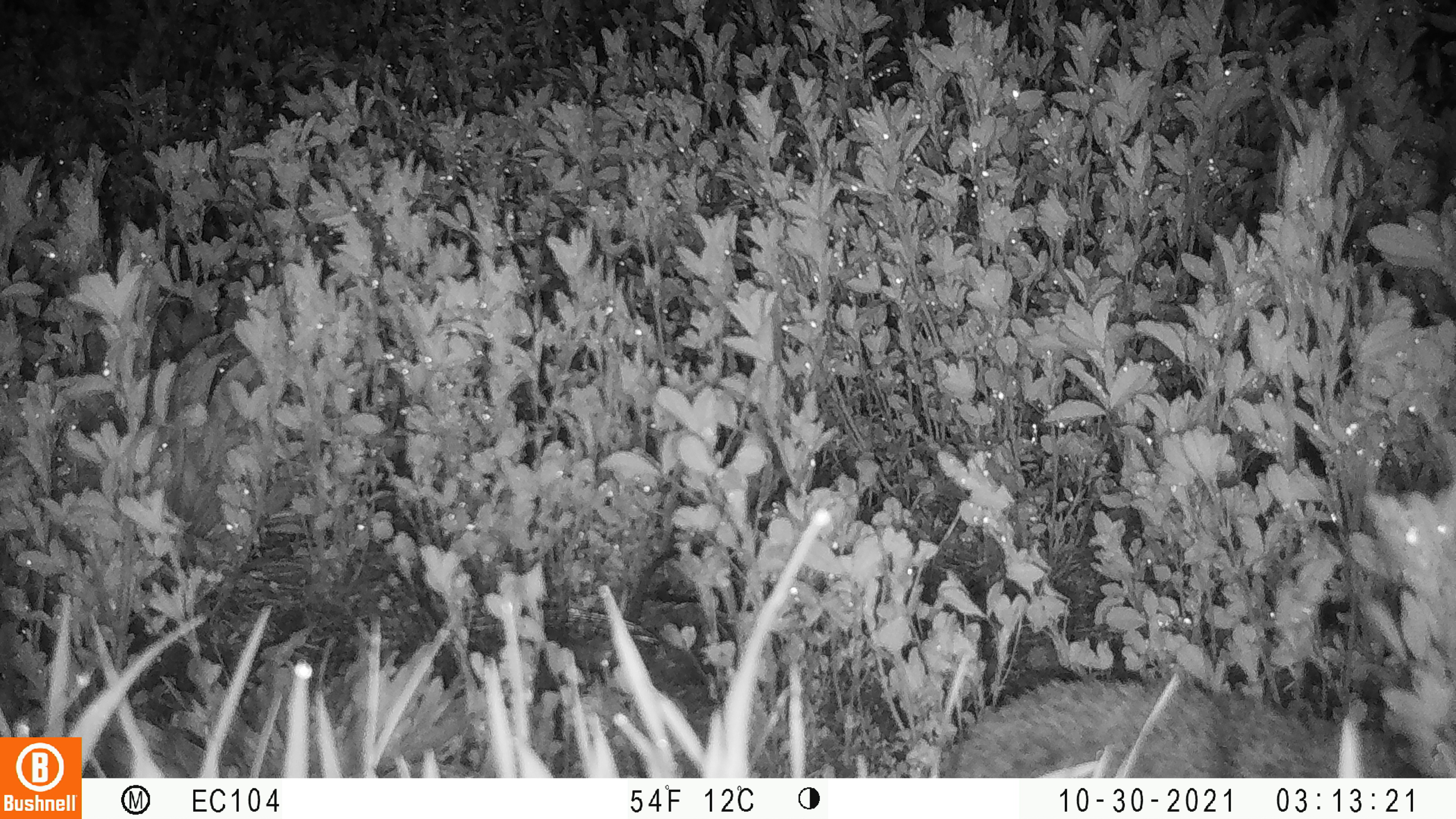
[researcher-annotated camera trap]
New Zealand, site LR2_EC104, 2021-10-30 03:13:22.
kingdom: Animalia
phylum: Chordata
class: Mammalia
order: Eulipotyphla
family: Erinaceidae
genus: Erinaceus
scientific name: Erinaceus europaeus europaeus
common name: european hedgehog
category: hedgehog